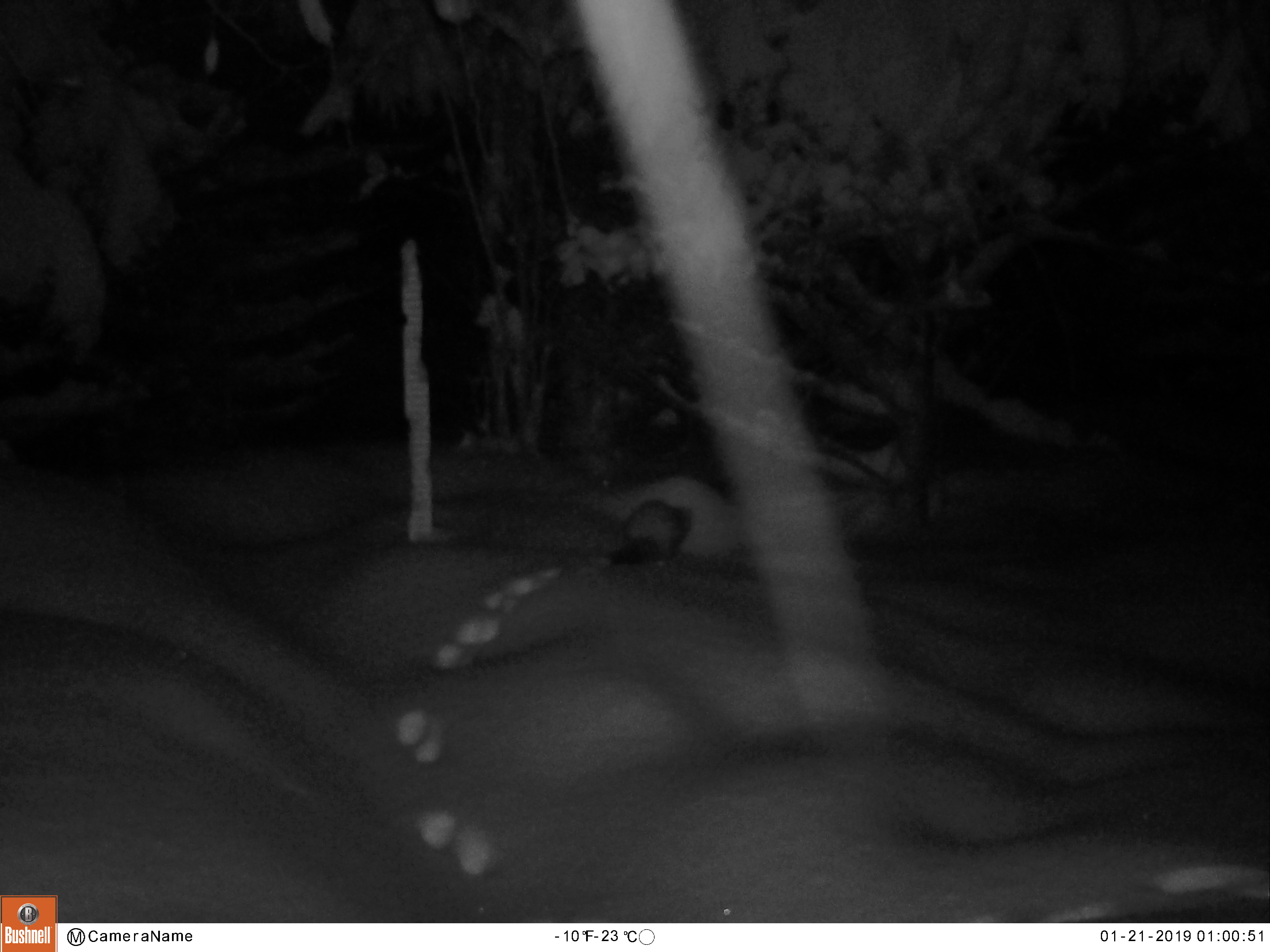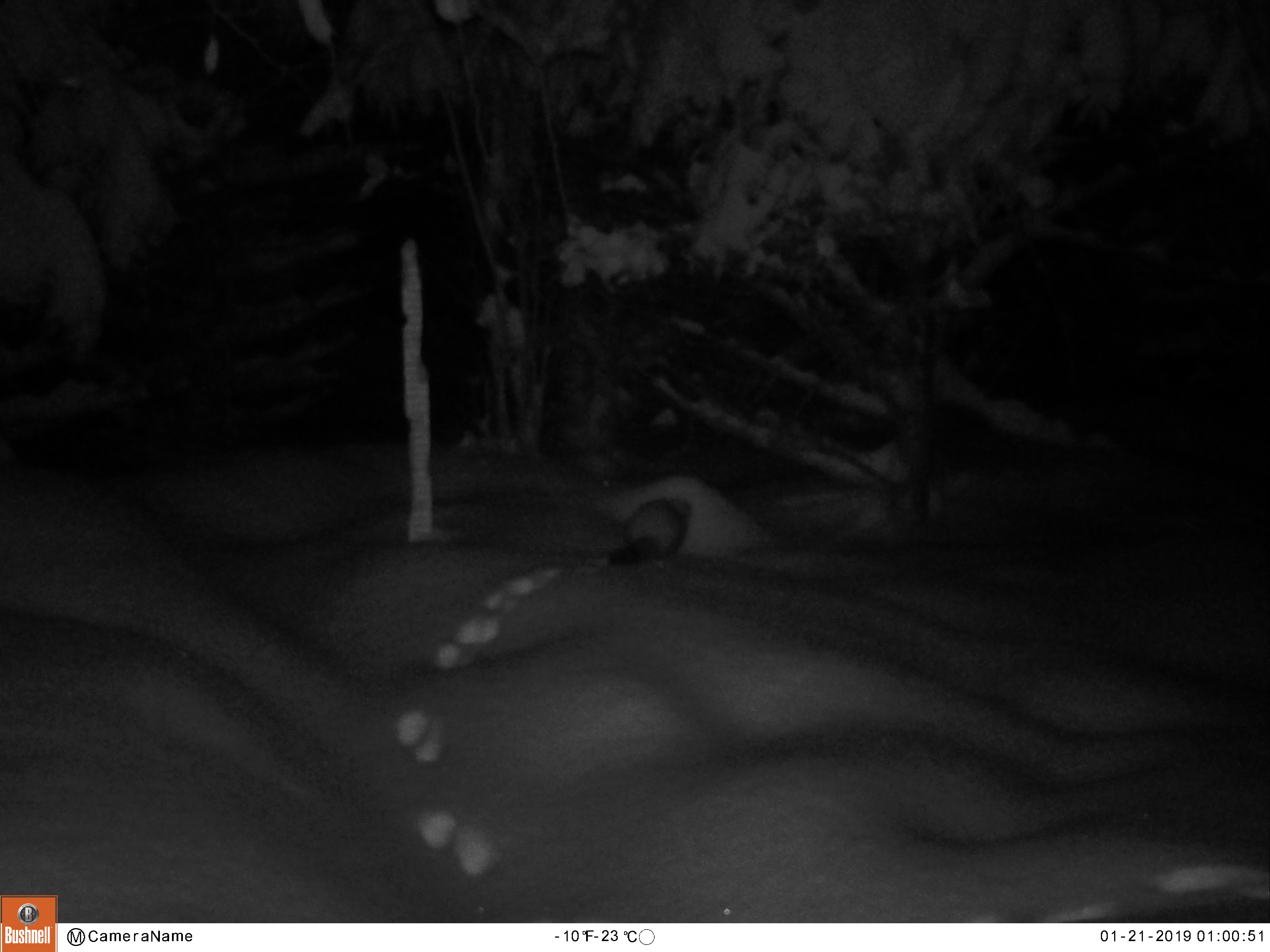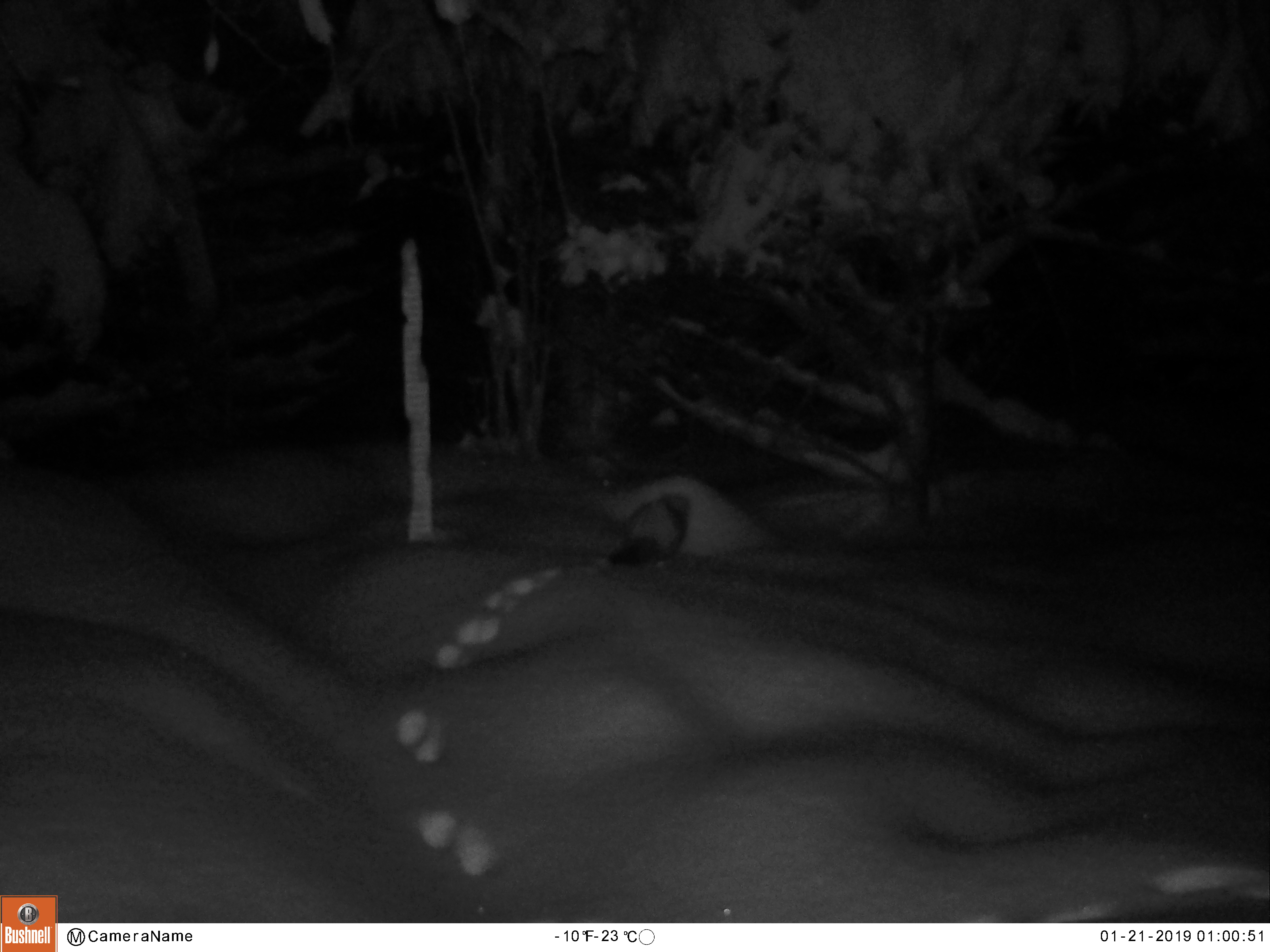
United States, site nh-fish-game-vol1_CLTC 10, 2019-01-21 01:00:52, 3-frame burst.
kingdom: Animalia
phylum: Chordata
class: Mammalia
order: Carnivora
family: Mustelidae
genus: Martes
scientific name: Martes americana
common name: american marten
American marten (Martes americana).